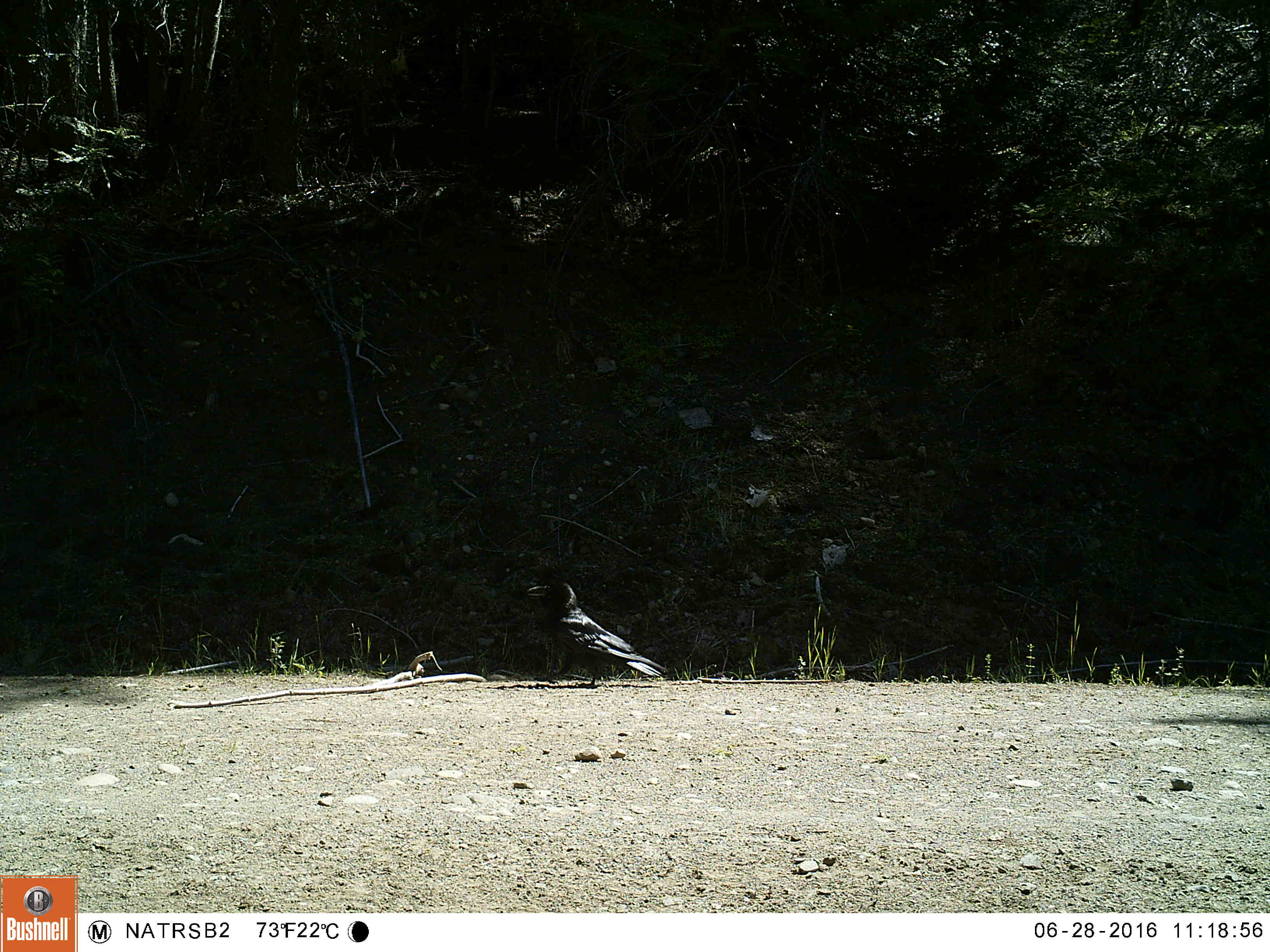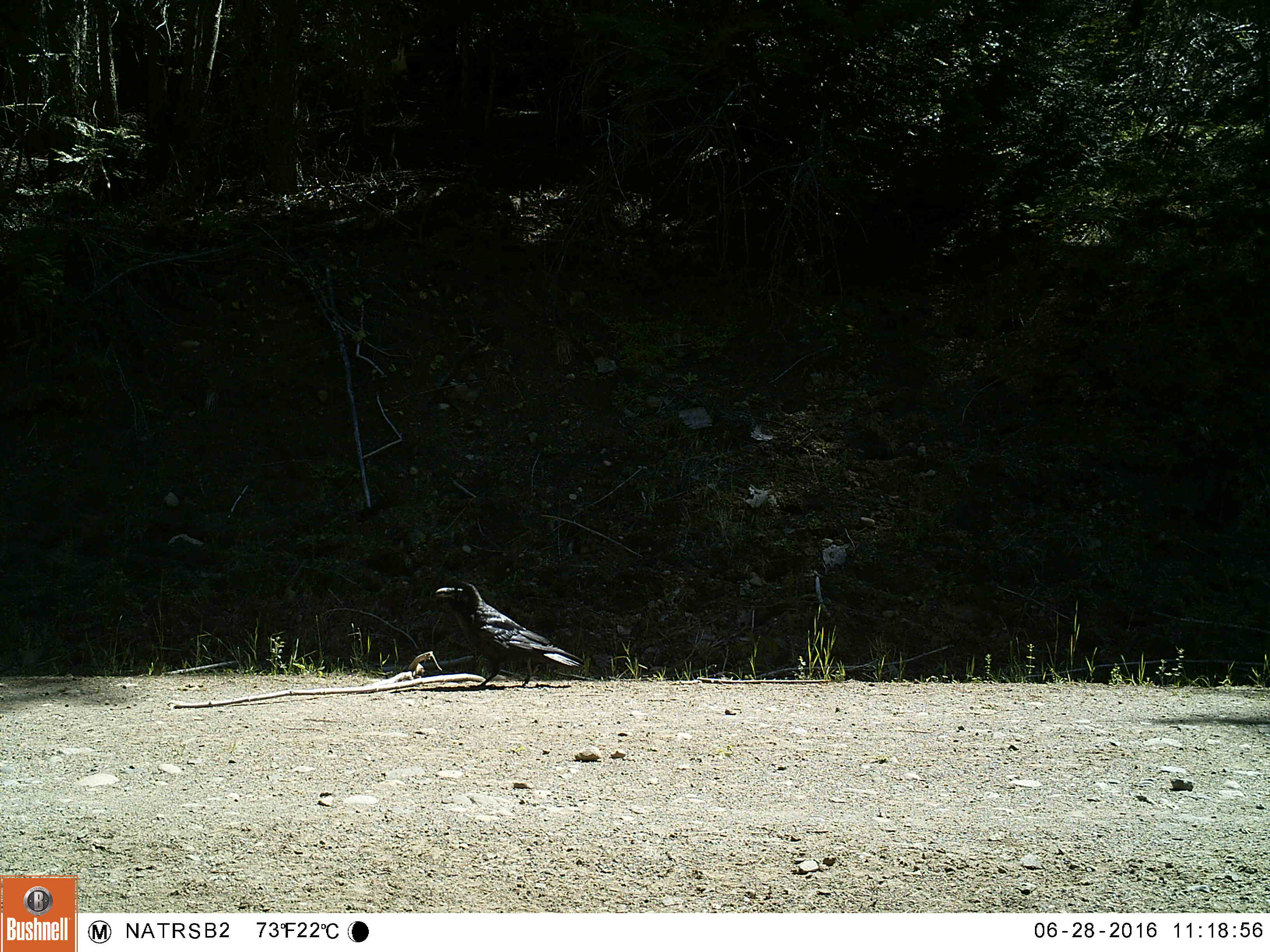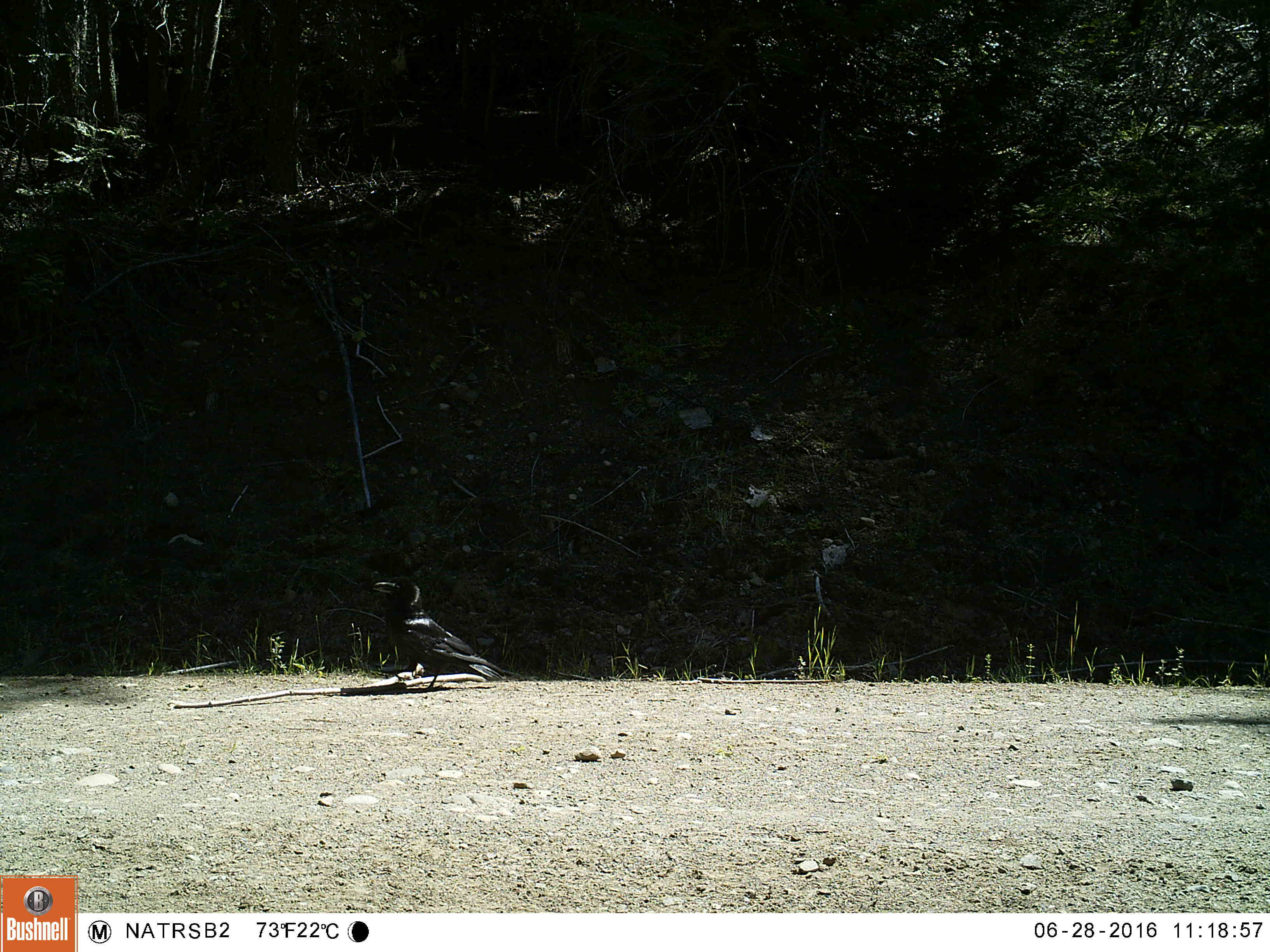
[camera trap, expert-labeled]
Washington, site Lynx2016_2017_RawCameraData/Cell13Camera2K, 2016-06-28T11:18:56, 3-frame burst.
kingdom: Animalia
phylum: Chordata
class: Aves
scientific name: Aves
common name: birds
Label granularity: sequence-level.